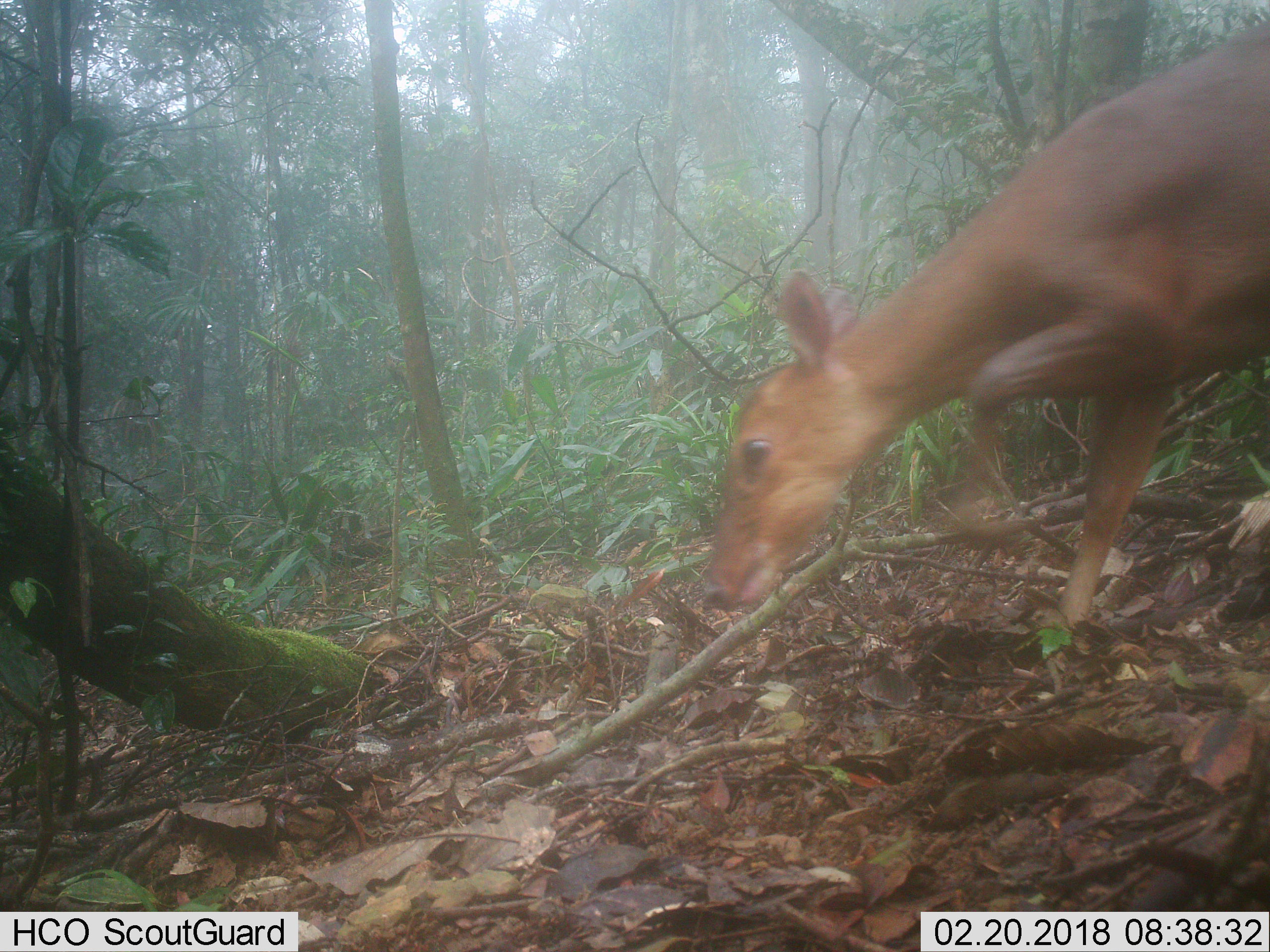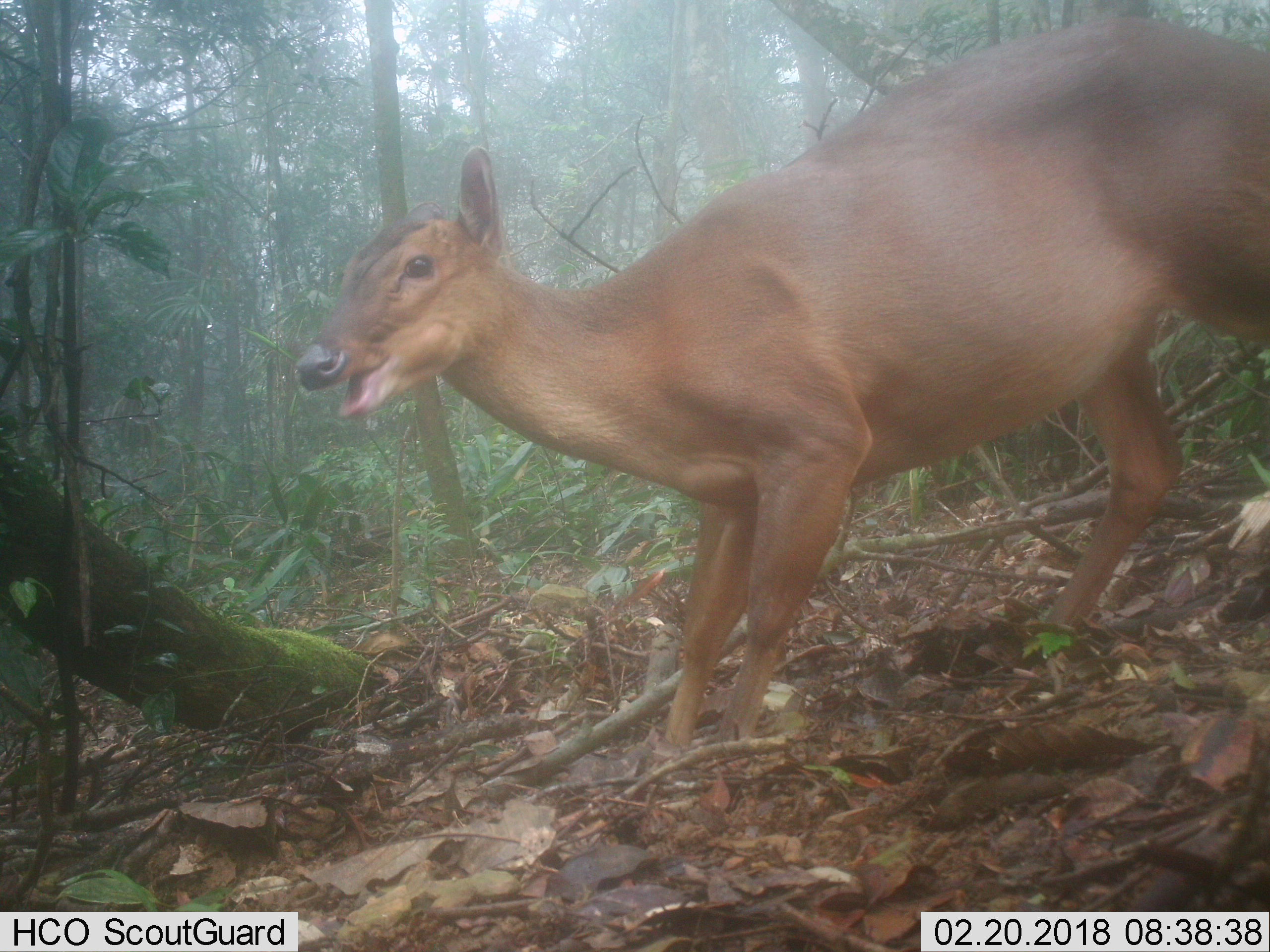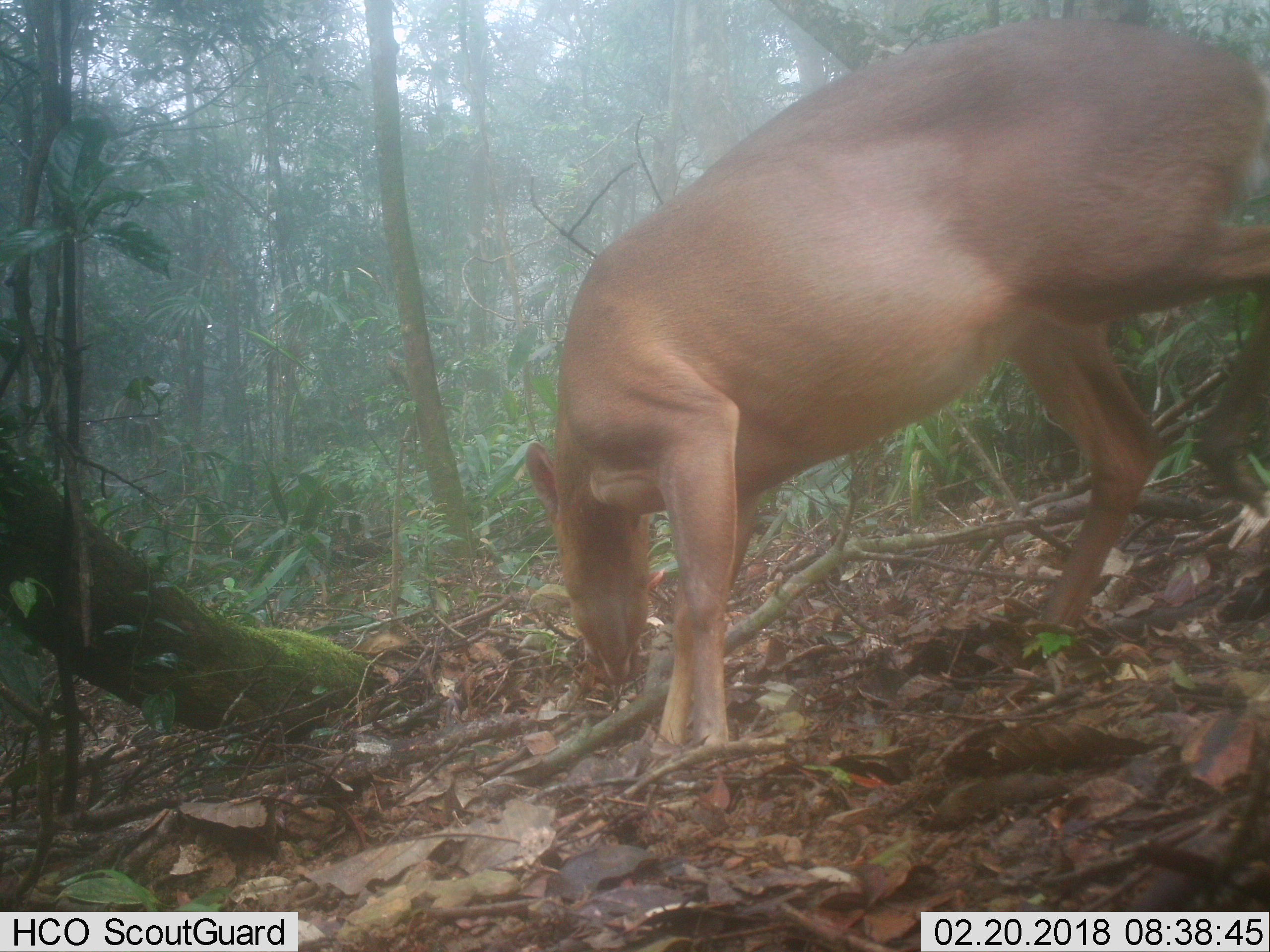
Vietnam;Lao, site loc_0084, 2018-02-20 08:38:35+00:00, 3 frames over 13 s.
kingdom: Animalia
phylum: Chordata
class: Mammalia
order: Artiodactyla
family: Cervidae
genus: Muntiacus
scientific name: Muntiacus vuquangensis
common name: large-antlered muntjac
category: large antlered muntjac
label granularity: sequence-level